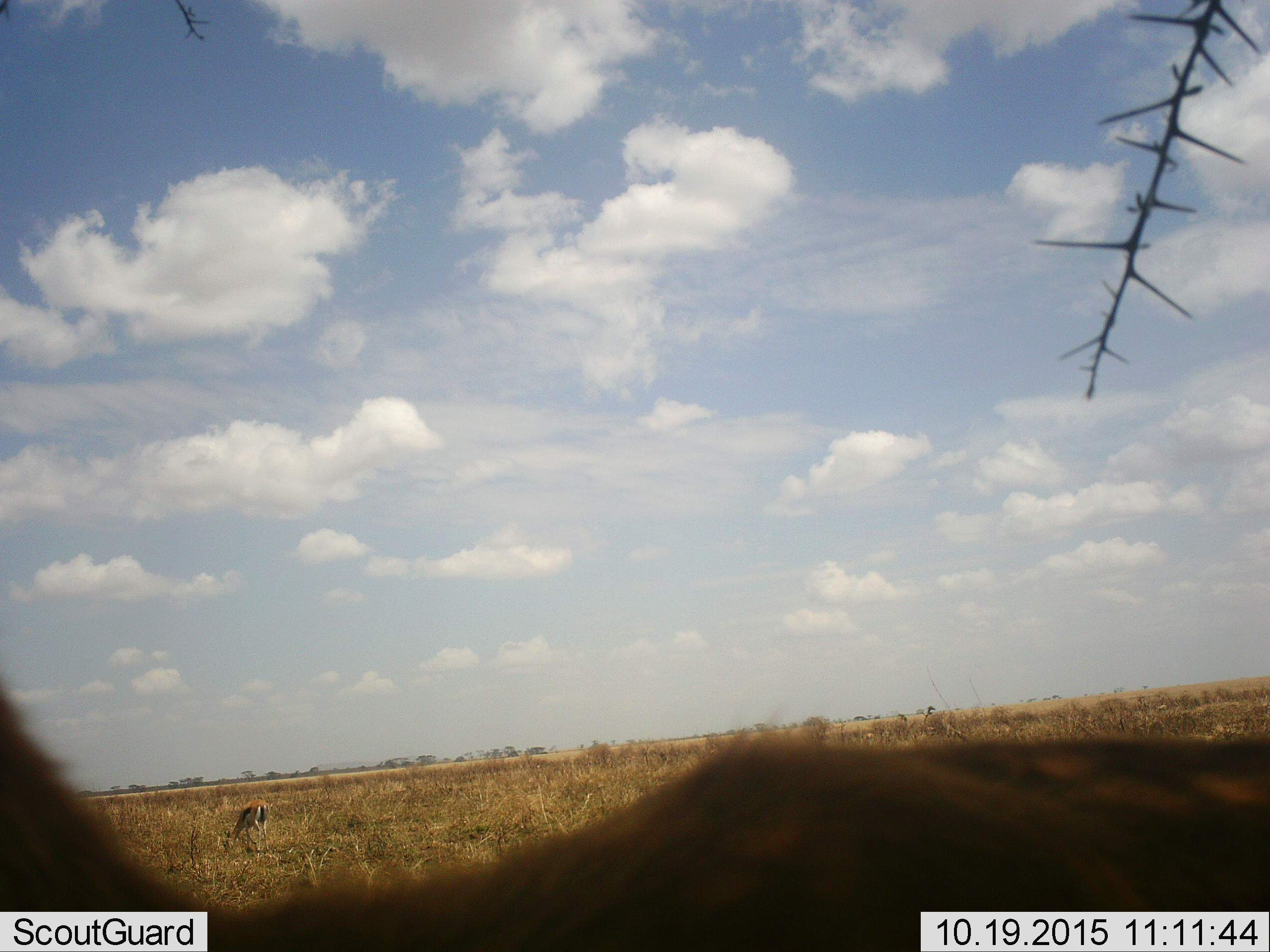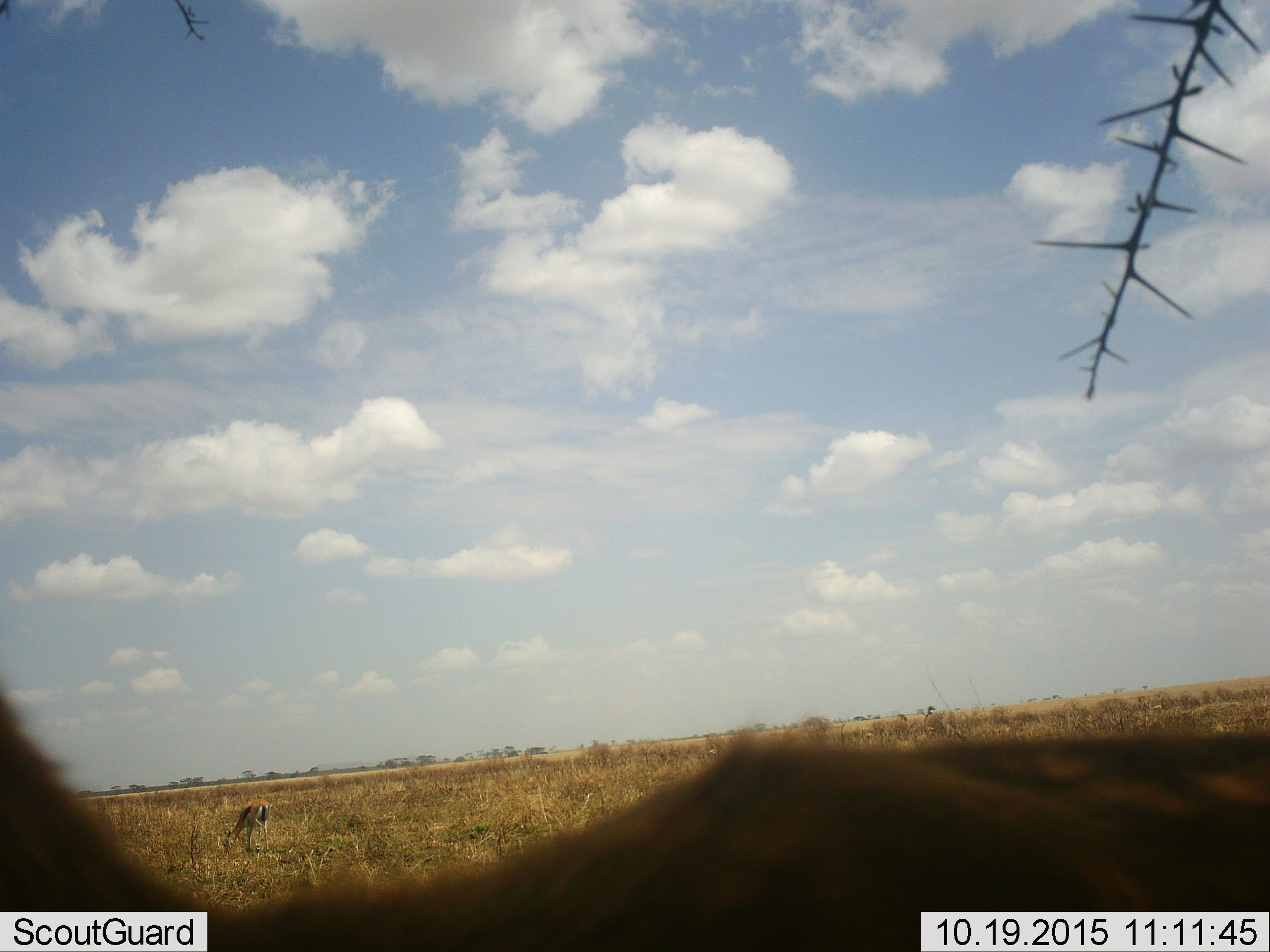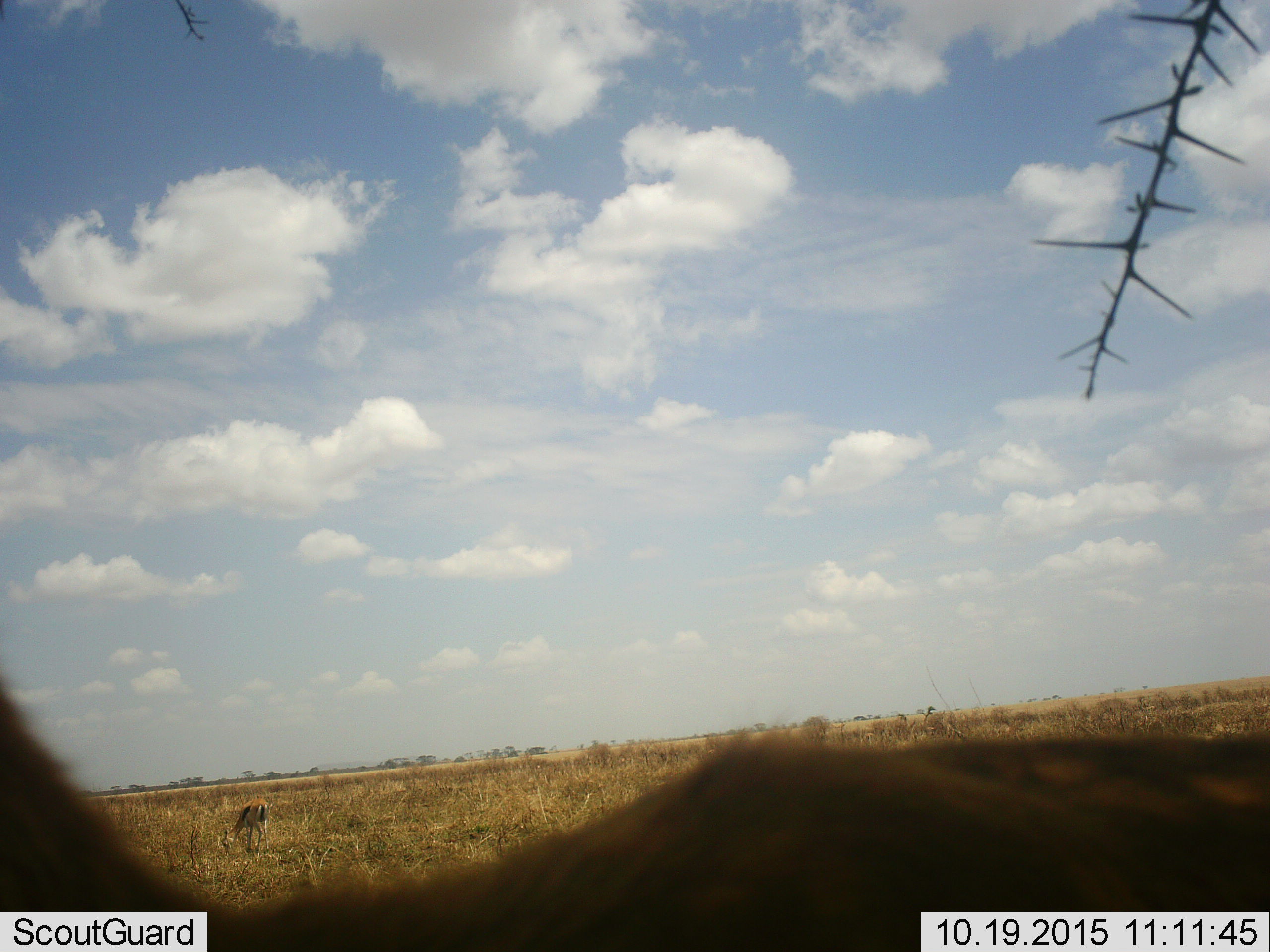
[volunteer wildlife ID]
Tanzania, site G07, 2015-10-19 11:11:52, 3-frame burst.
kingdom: Animalia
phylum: Chordata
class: Mammalia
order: Artiodactyla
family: Bovidae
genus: Eudorcas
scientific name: Eudorcas thomsonii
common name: thomson's gazelle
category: gazellethomsons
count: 2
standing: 40%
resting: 0%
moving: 0%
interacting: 0%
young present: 0%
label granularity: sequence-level